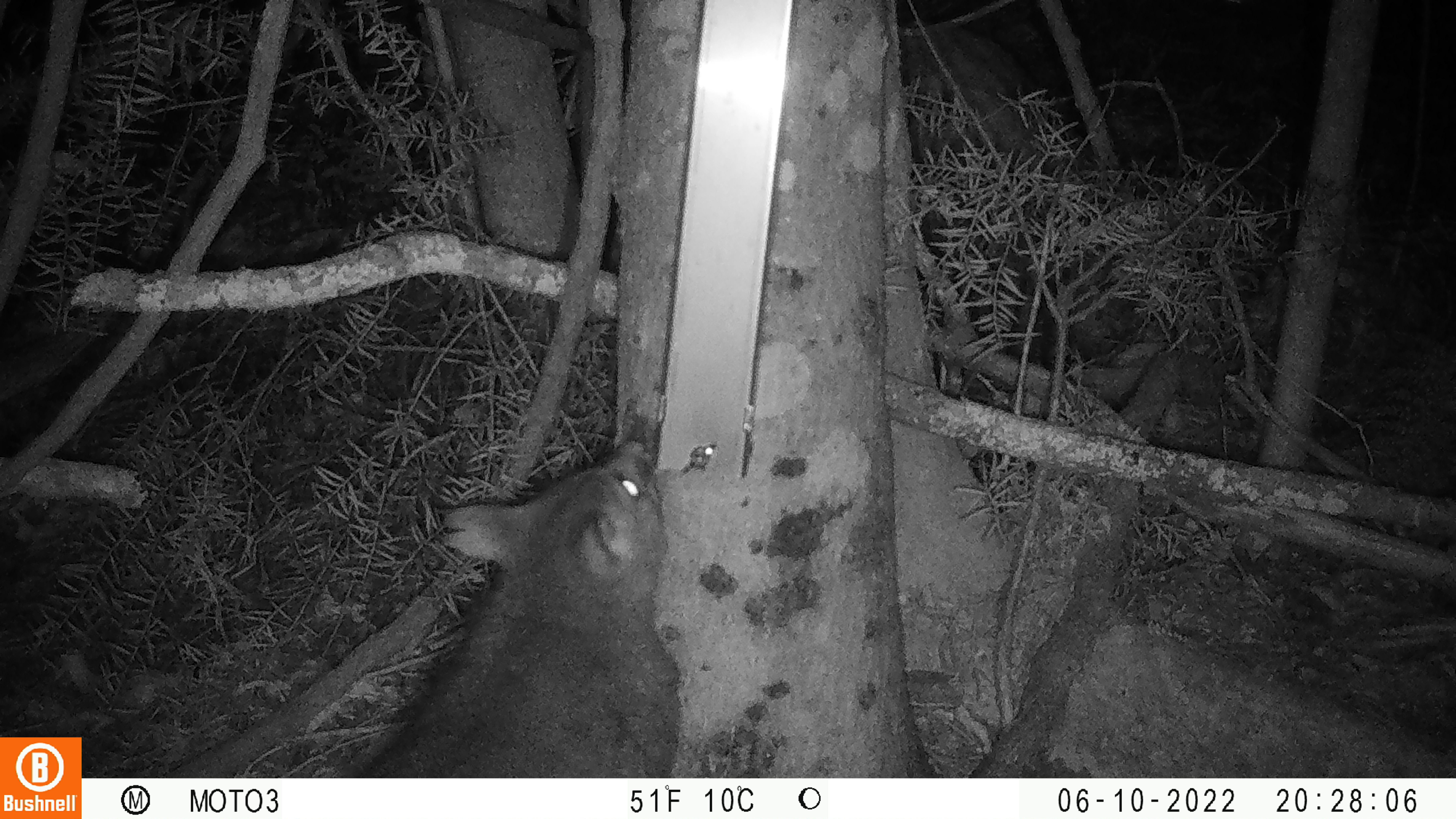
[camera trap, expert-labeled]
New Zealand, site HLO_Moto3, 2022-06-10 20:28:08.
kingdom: Animalia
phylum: Chordata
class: Mammalia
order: Diprotodontia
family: Phalangeridae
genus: Trichosurus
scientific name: Trichosurus vulpecula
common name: common brushtail possum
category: possum